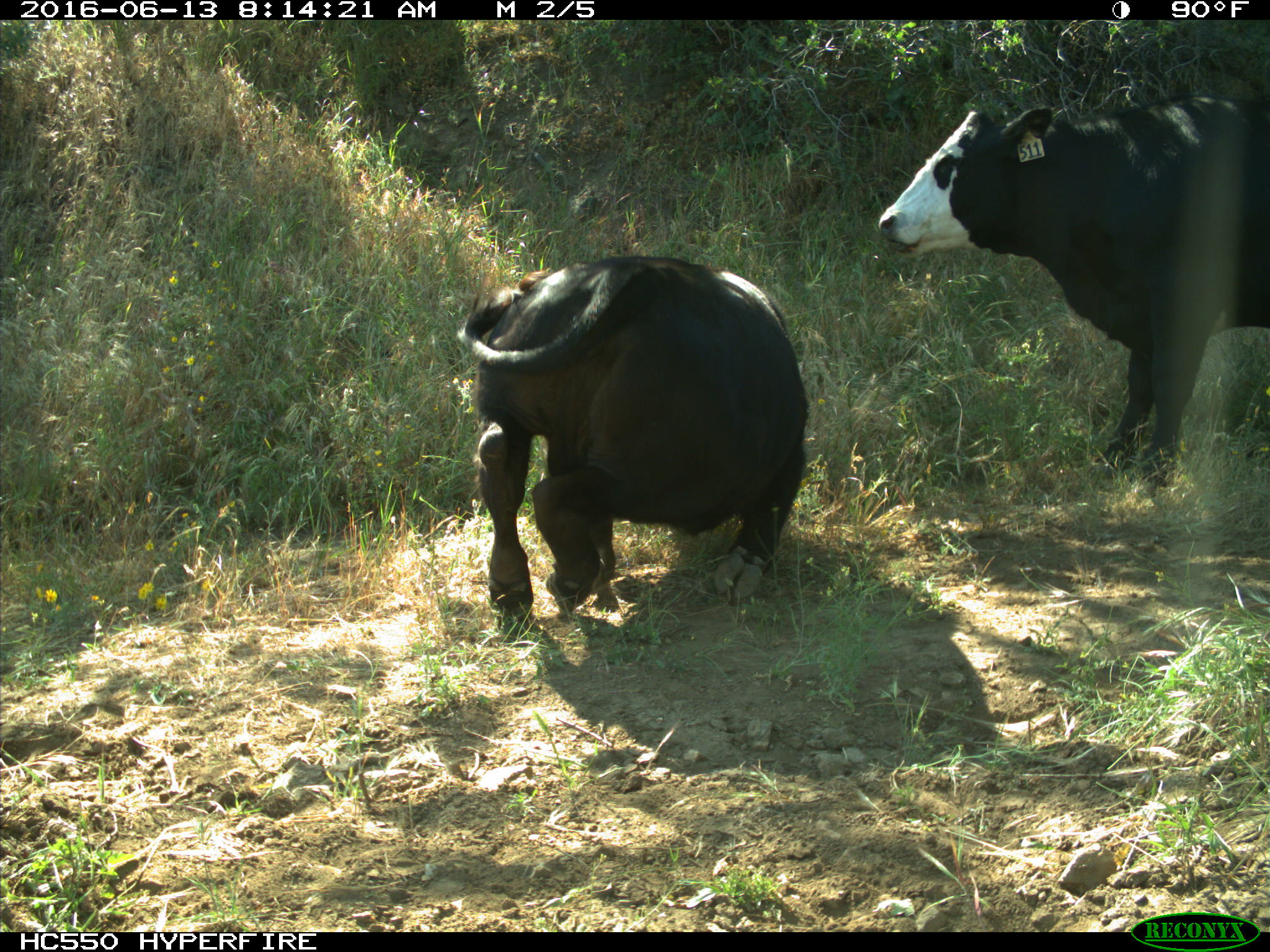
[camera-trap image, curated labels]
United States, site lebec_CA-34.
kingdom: Animalia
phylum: Chordata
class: Mammalia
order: Artiodactyla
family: Bovidae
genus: Bos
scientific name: Bos taurus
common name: domestic cow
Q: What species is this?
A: Bos taurus (domestic cow).